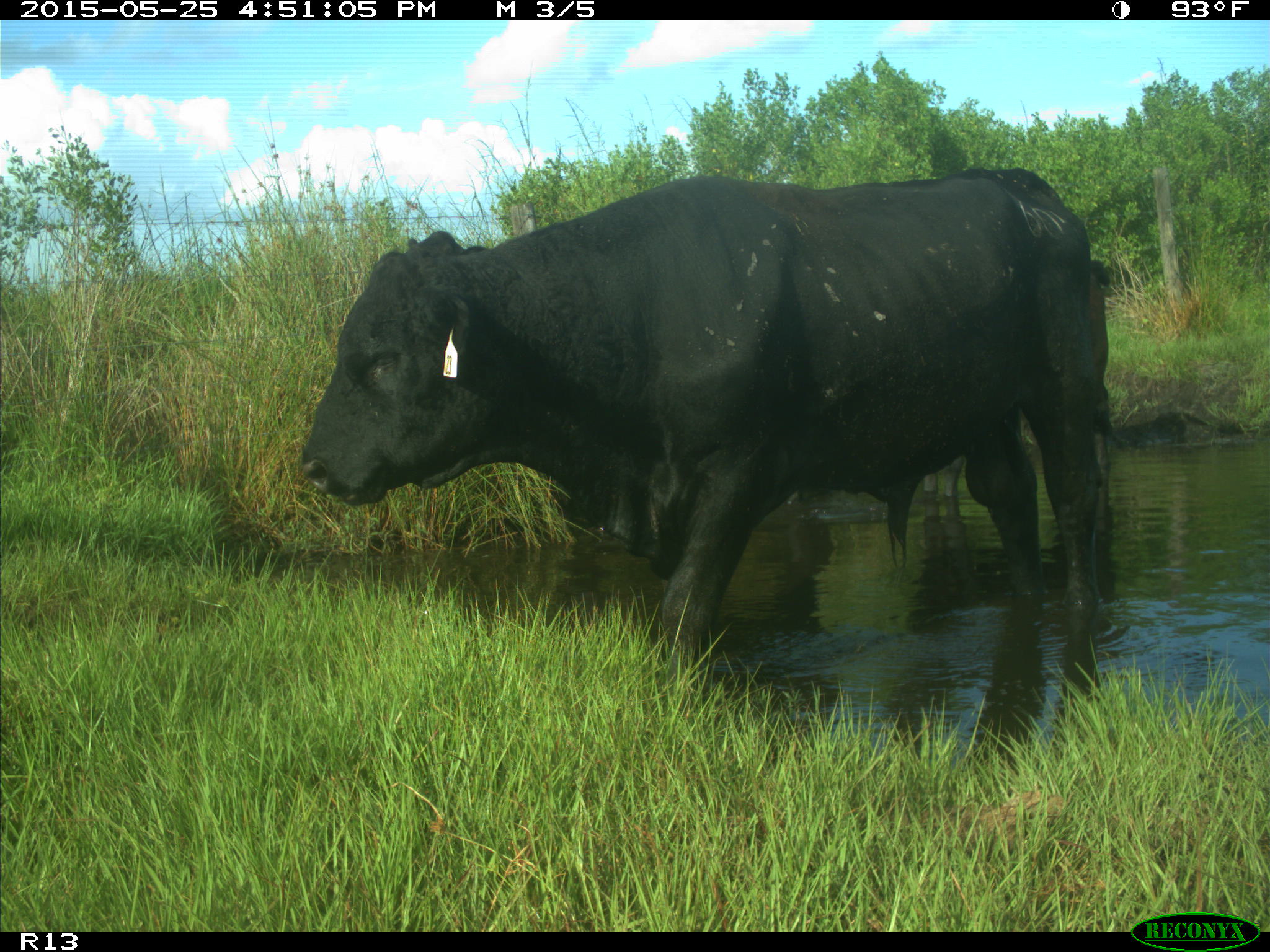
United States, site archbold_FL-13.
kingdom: Animalia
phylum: Chordata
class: Mammalia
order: Artiodactyla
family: Bovidae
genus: Bos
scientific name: Bos taurus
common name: domestic cow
Bos taurus (domestic cow).